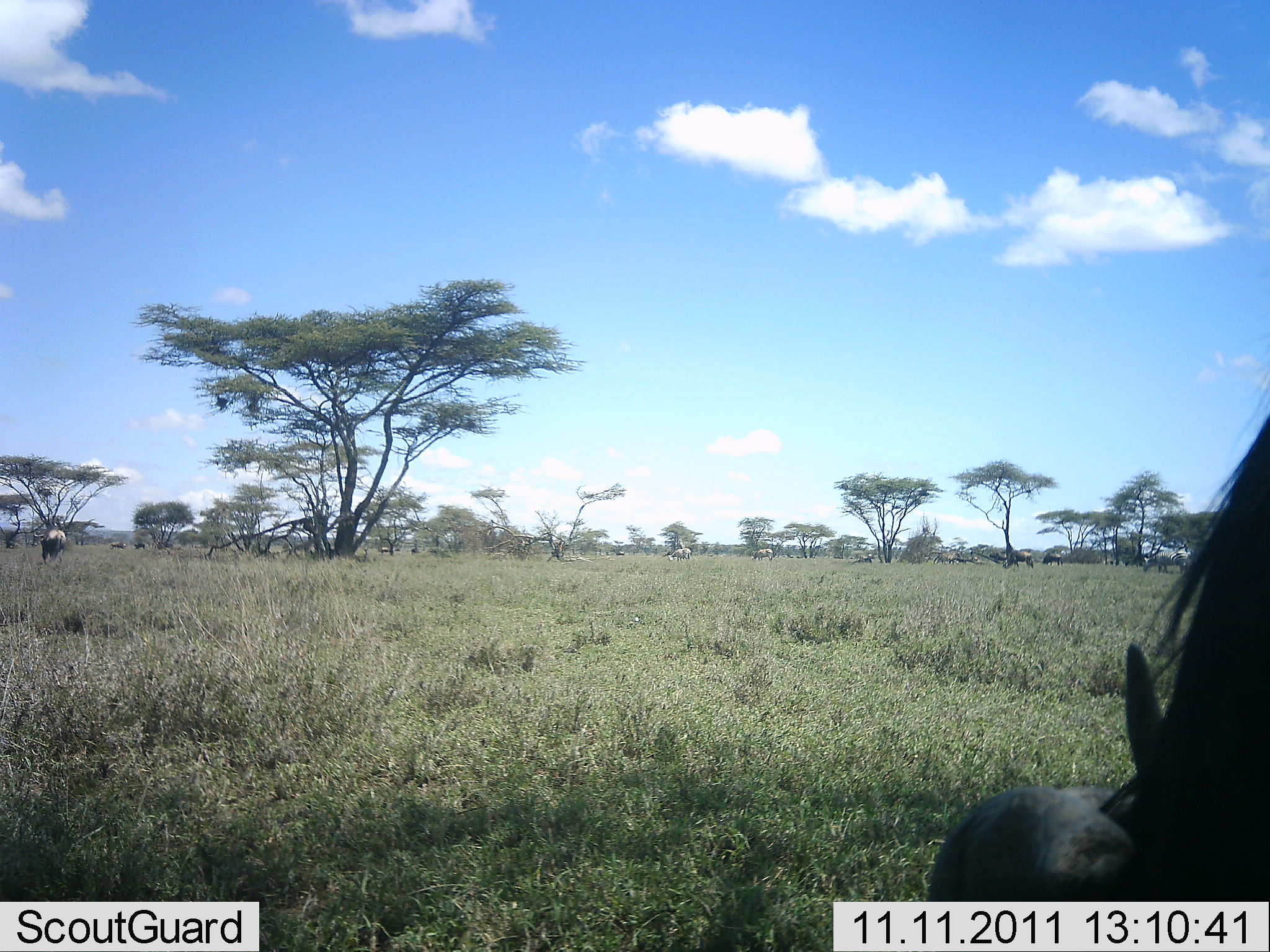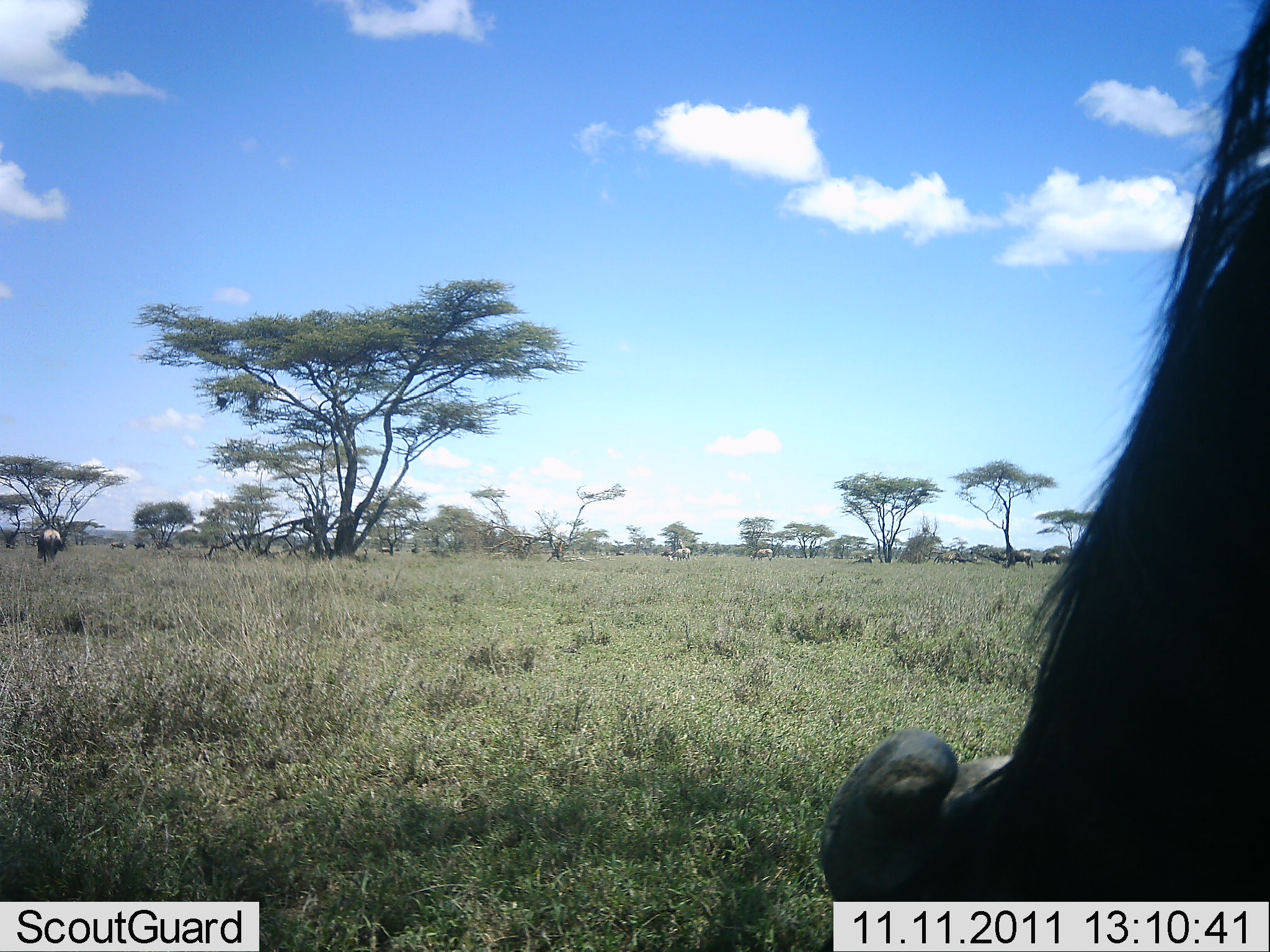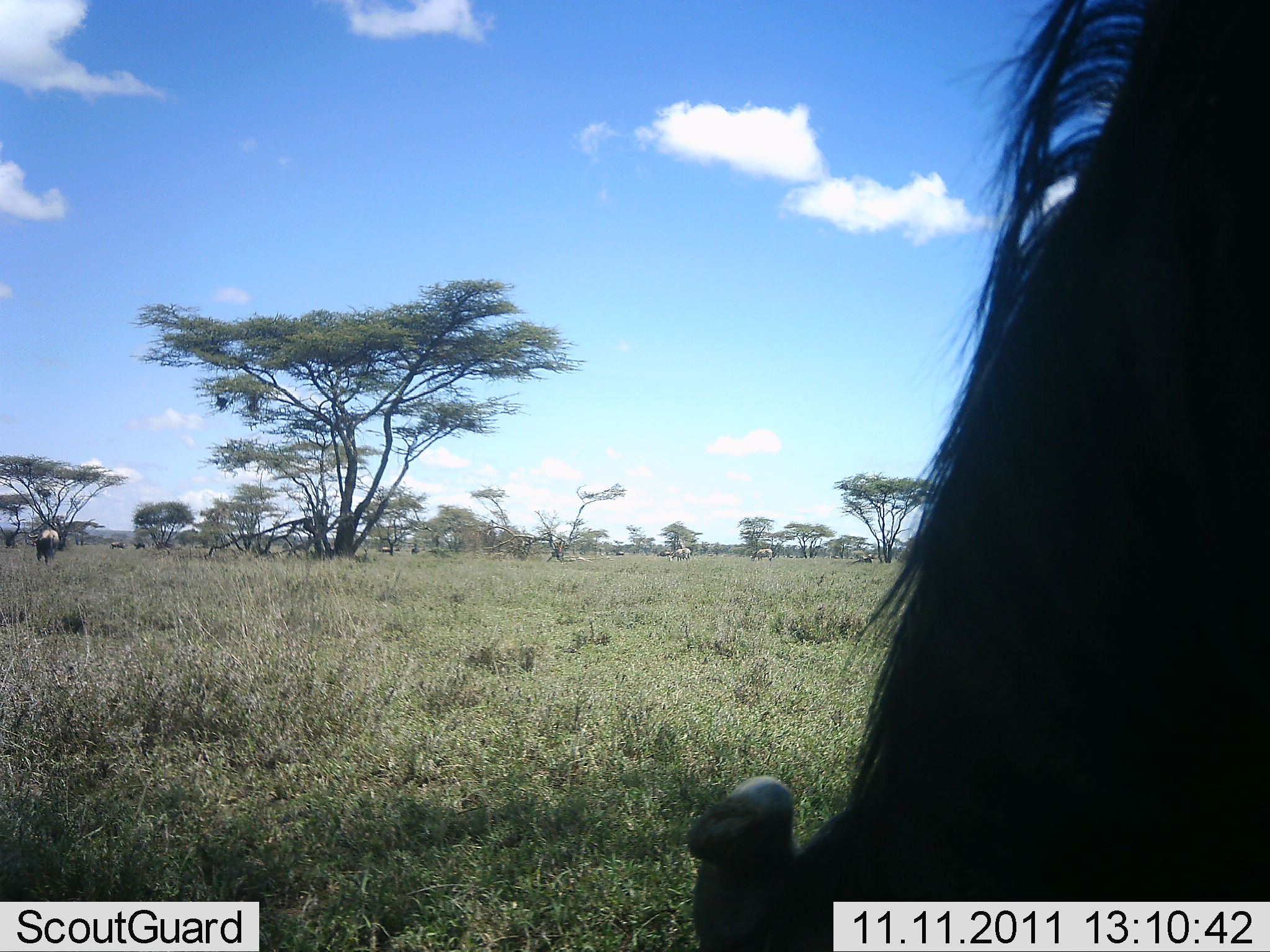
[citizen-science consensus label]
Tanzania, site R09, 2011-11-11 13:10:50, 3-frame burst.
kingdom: Animalia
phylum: Chordata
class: Mammalia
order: Artiodactyla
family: Bovidae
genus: Connochaetes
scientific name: Connochaetes taurinus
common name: blue wildebeest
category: wildebeest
Wildebeest (blue wildebeest) (Connochaetes taurinus), count 3. Behavior (volunteer vote fractions): standing 45%, resting 9%, moving 27%, interacting 0%. Young present (vote fraction): 0%. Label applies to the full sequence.